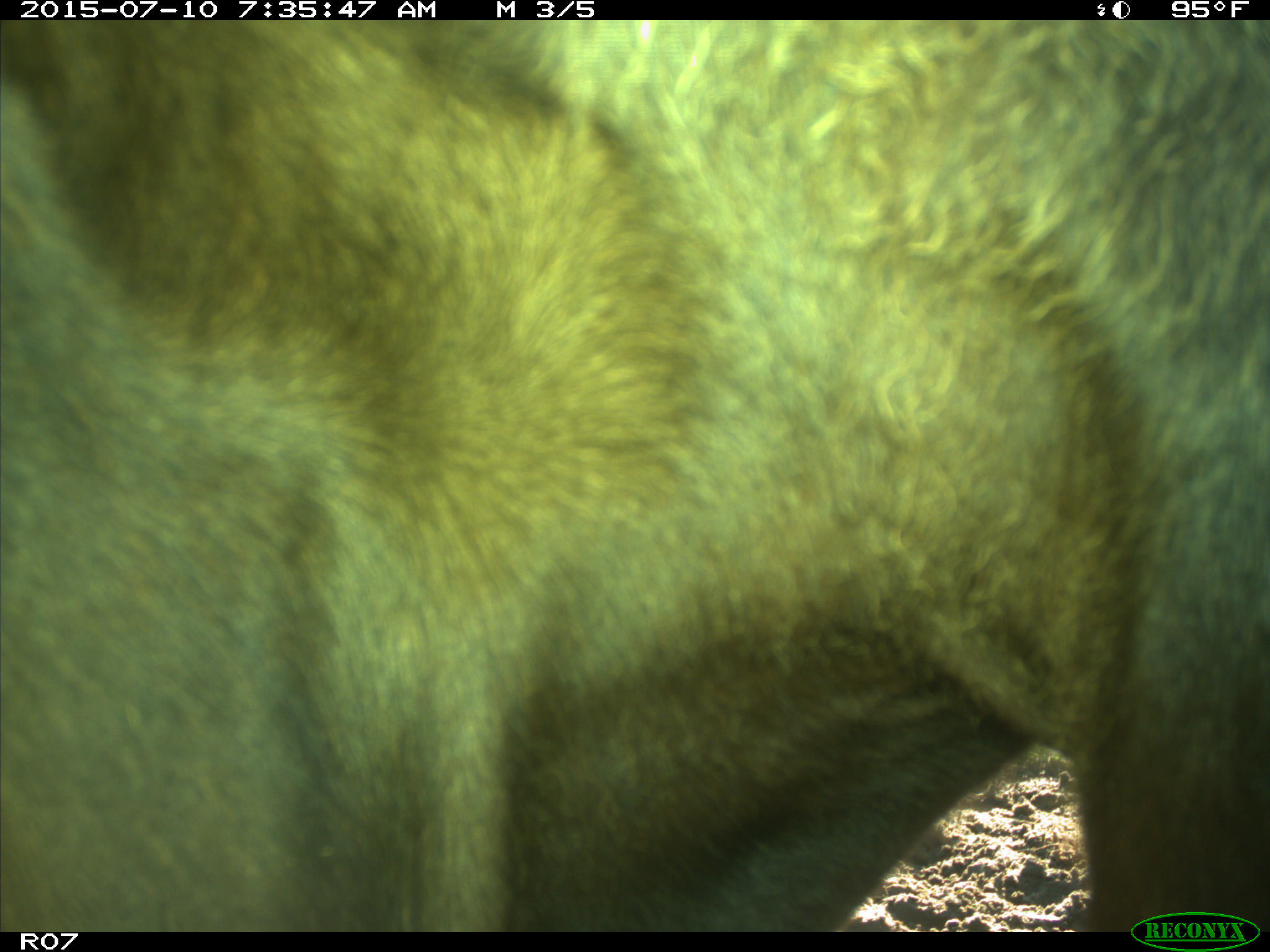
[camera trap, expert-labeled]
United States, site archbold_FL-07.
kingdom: Animalia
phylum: Chordata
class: Mammalia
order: Artiodactyla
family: Bovidae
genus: Bos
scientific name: Bos taurus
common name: domestic cow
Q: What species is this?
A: Bos taurus (domestic cow).